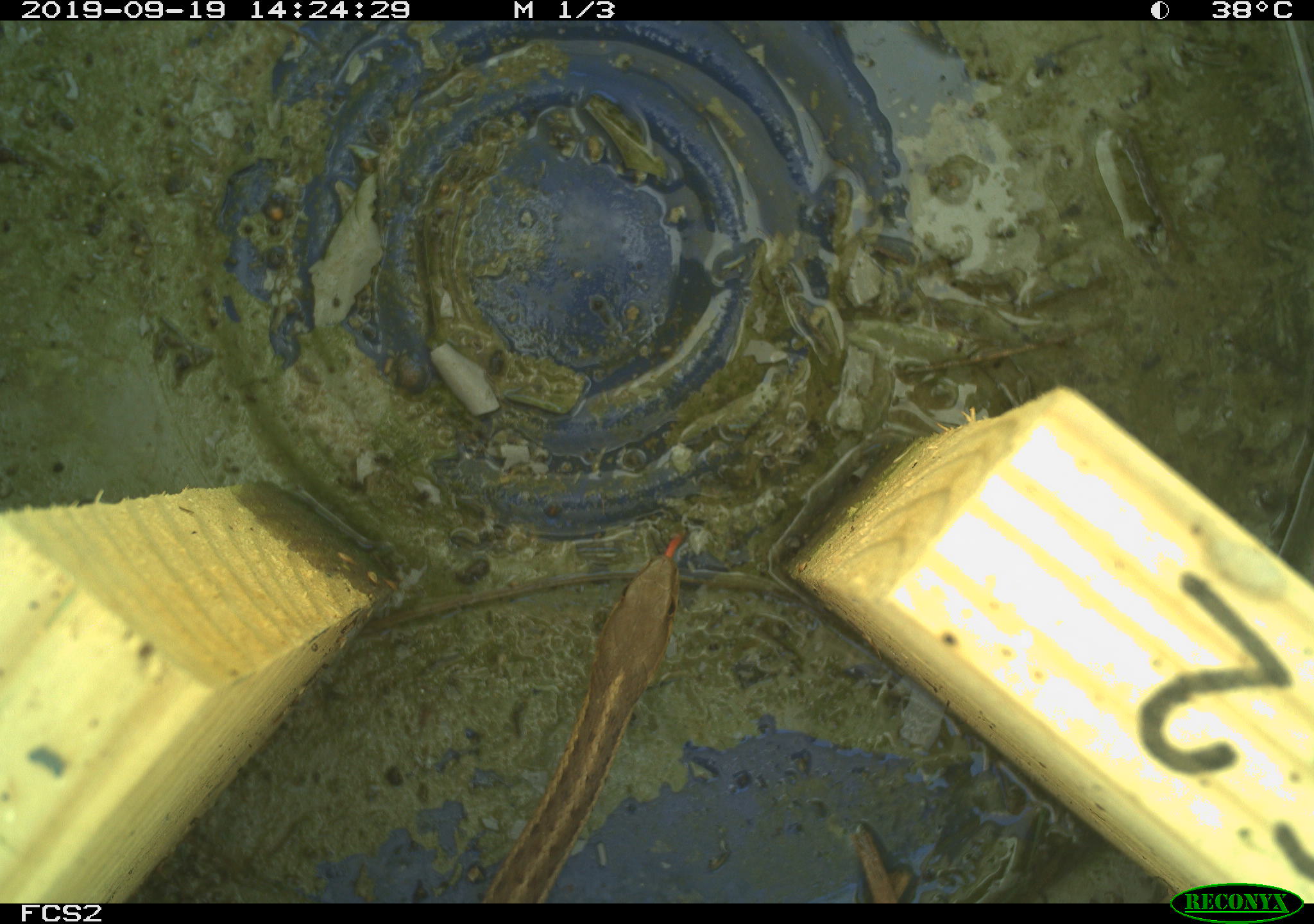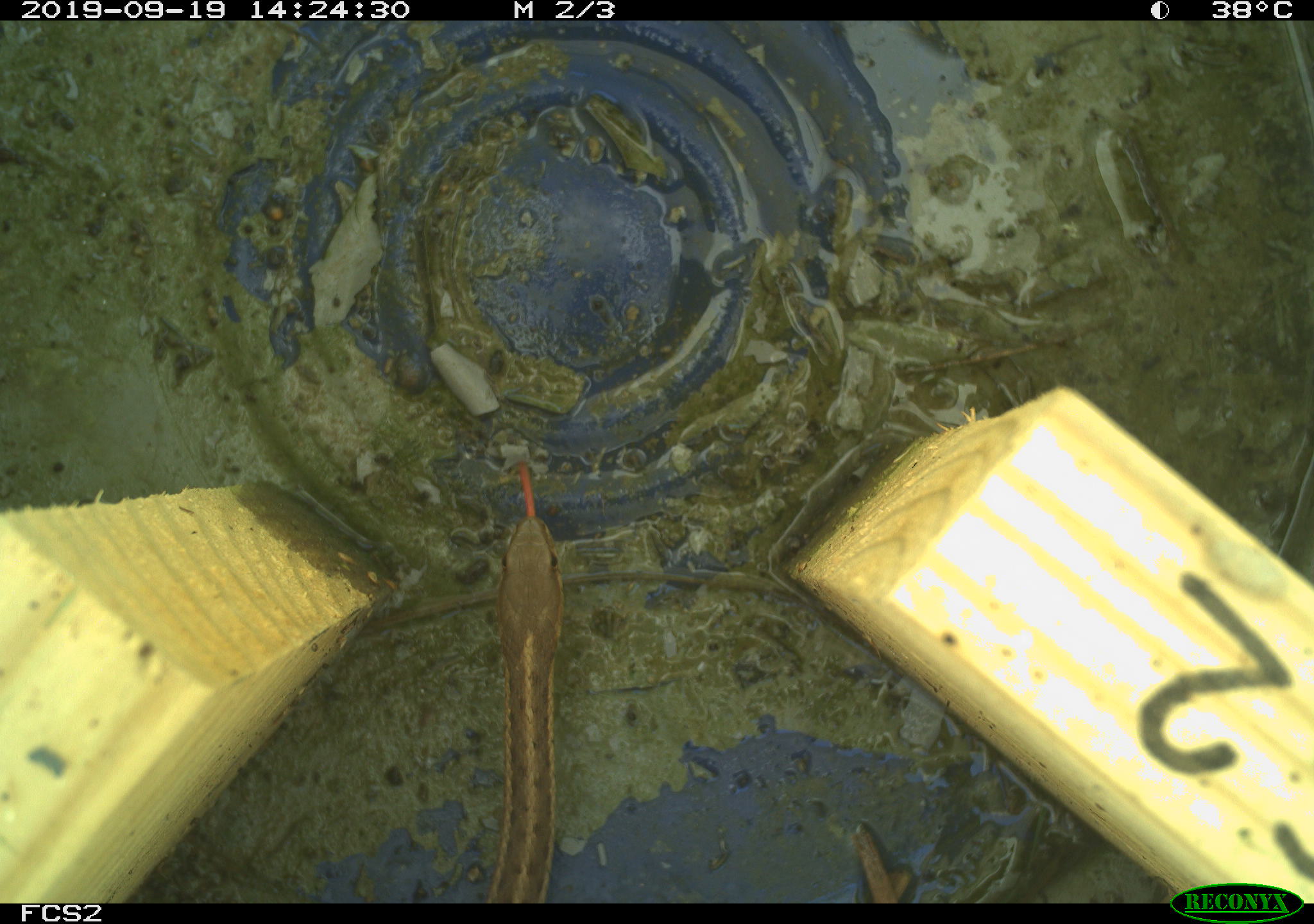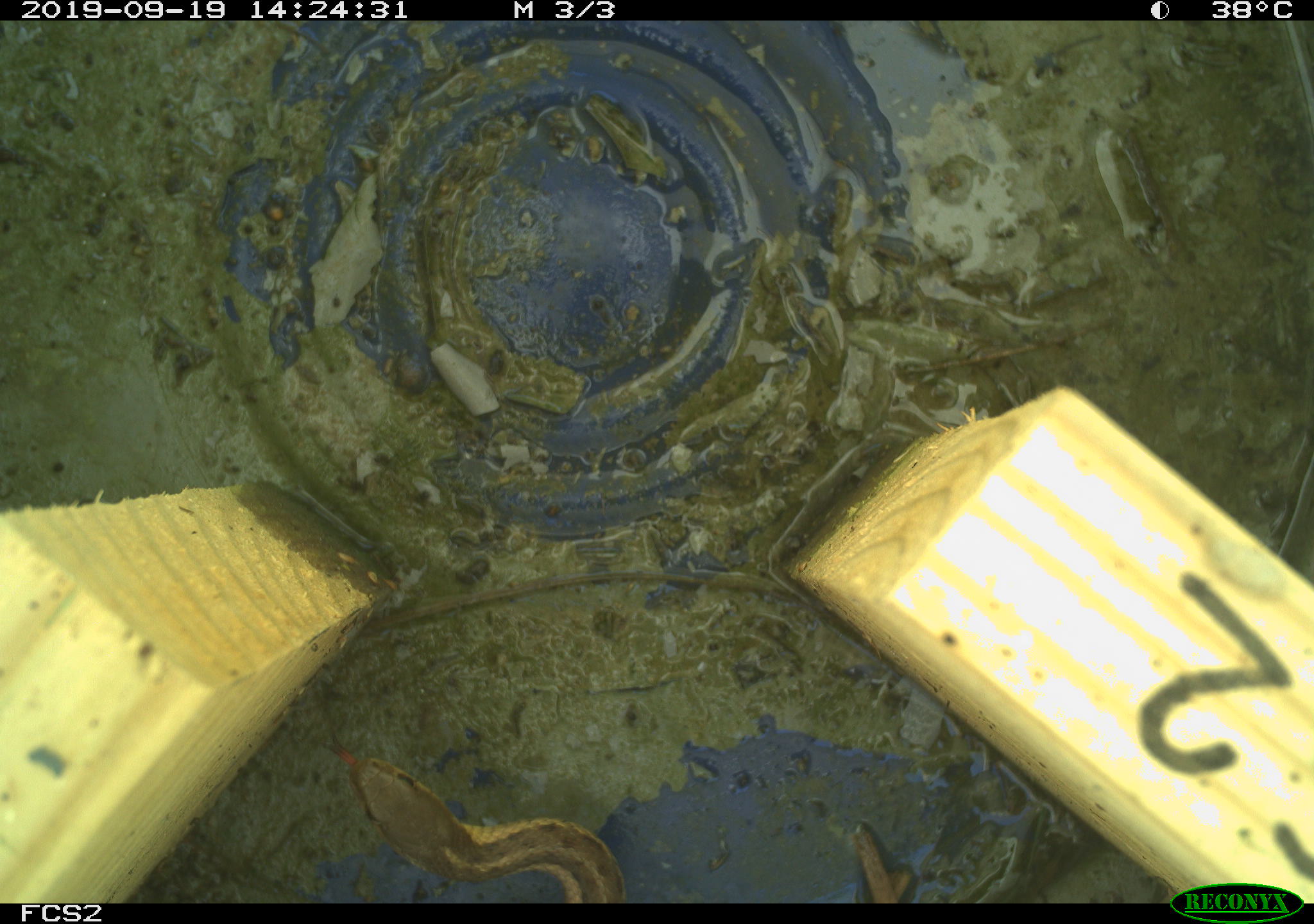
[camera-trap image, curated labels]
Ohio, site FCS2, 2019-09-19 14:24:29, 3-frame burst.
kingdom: Animalia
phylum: Chordata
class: Reptilia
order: Squamata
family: Colubridae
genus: Thamnophis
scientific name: Thamnophis sirtalis sirtalis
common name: eastern gartersnake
Eastern gartersnake (Thamnophis sirtalis sirtalis).